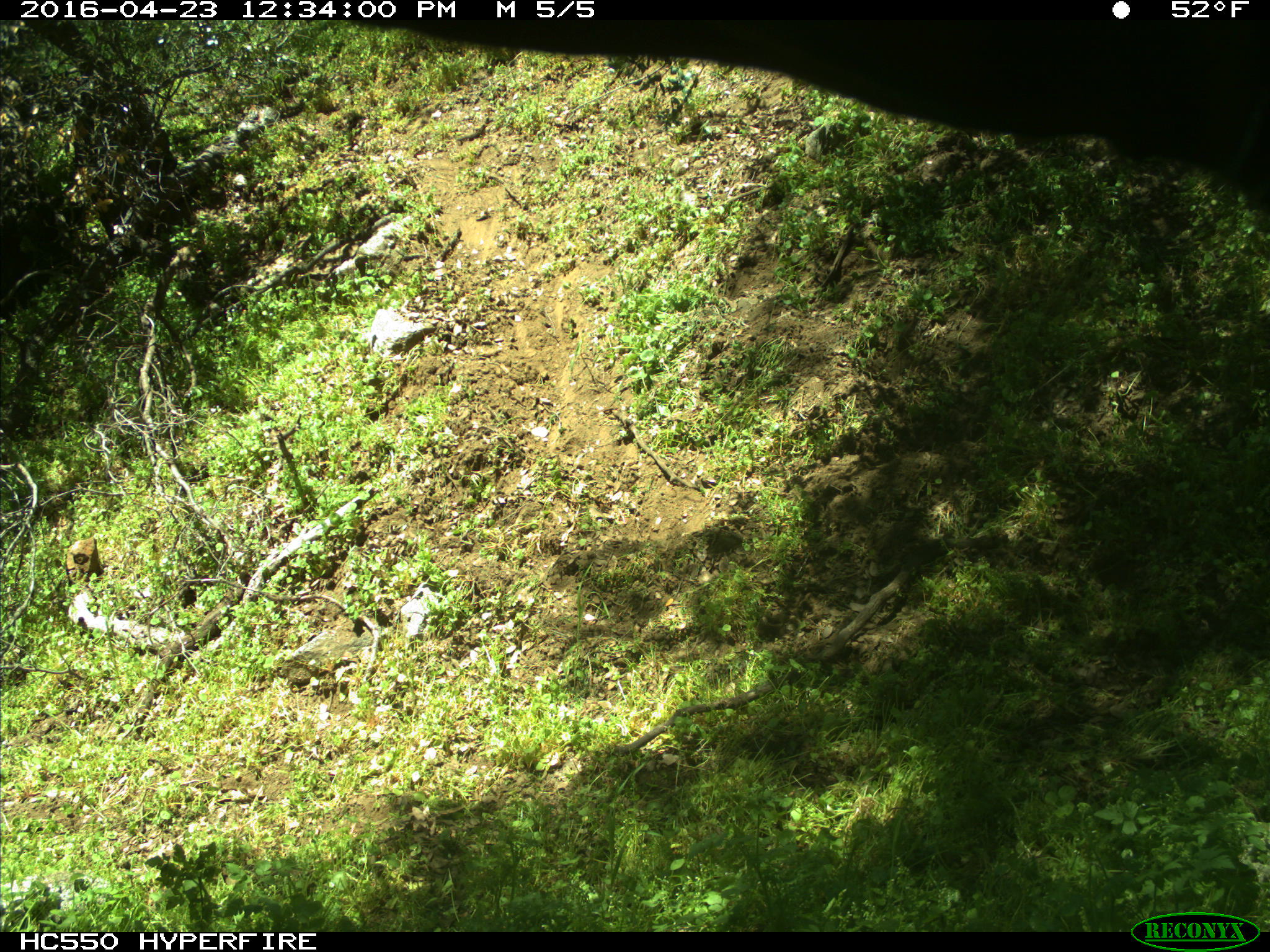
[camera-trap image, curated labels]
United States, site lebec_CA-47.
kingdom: Animalia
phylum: Chordata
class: Mammalia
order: Artiodactyla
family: Bovidae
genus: Bos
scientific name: Bos taurus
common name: domestic cow